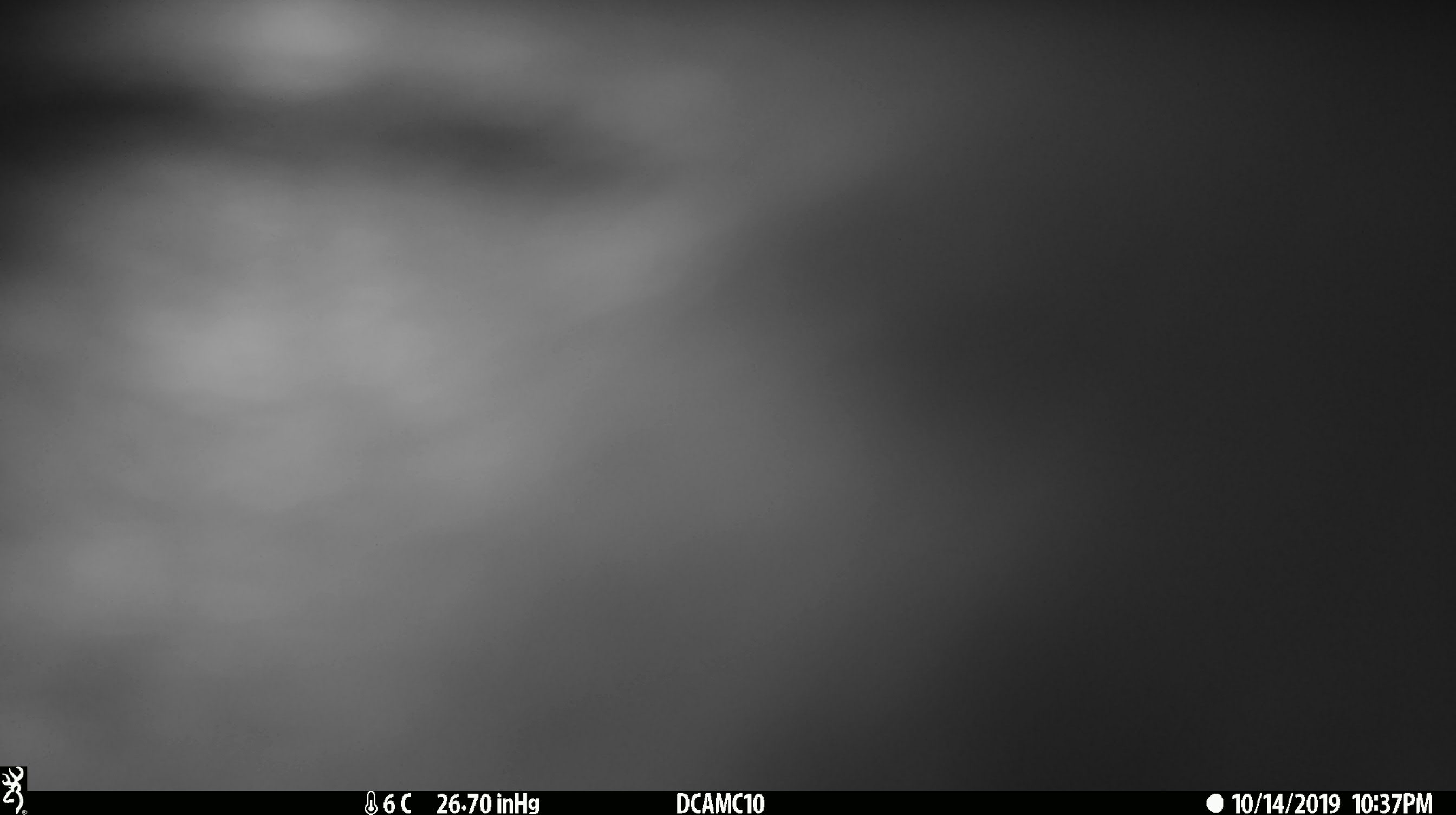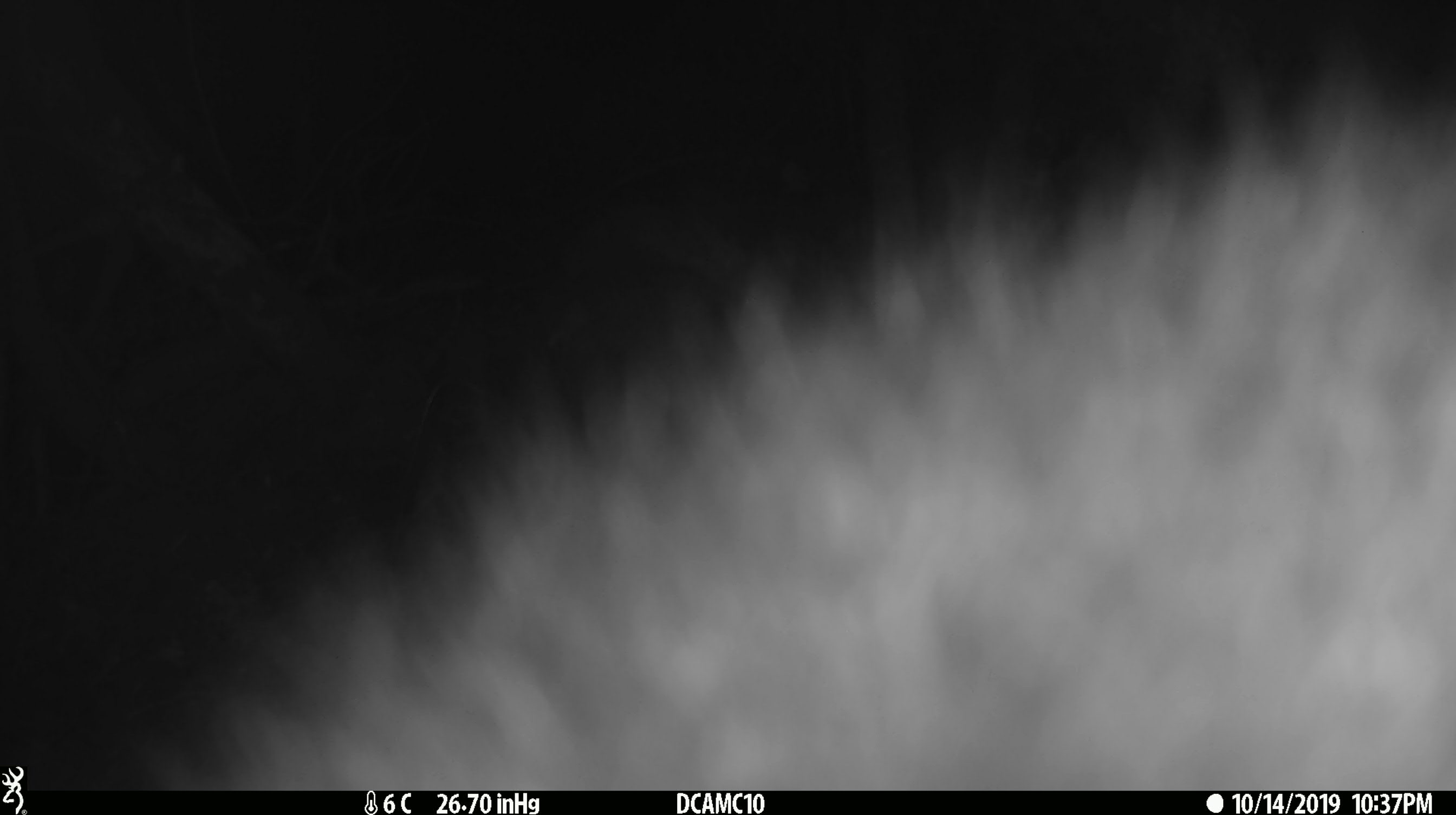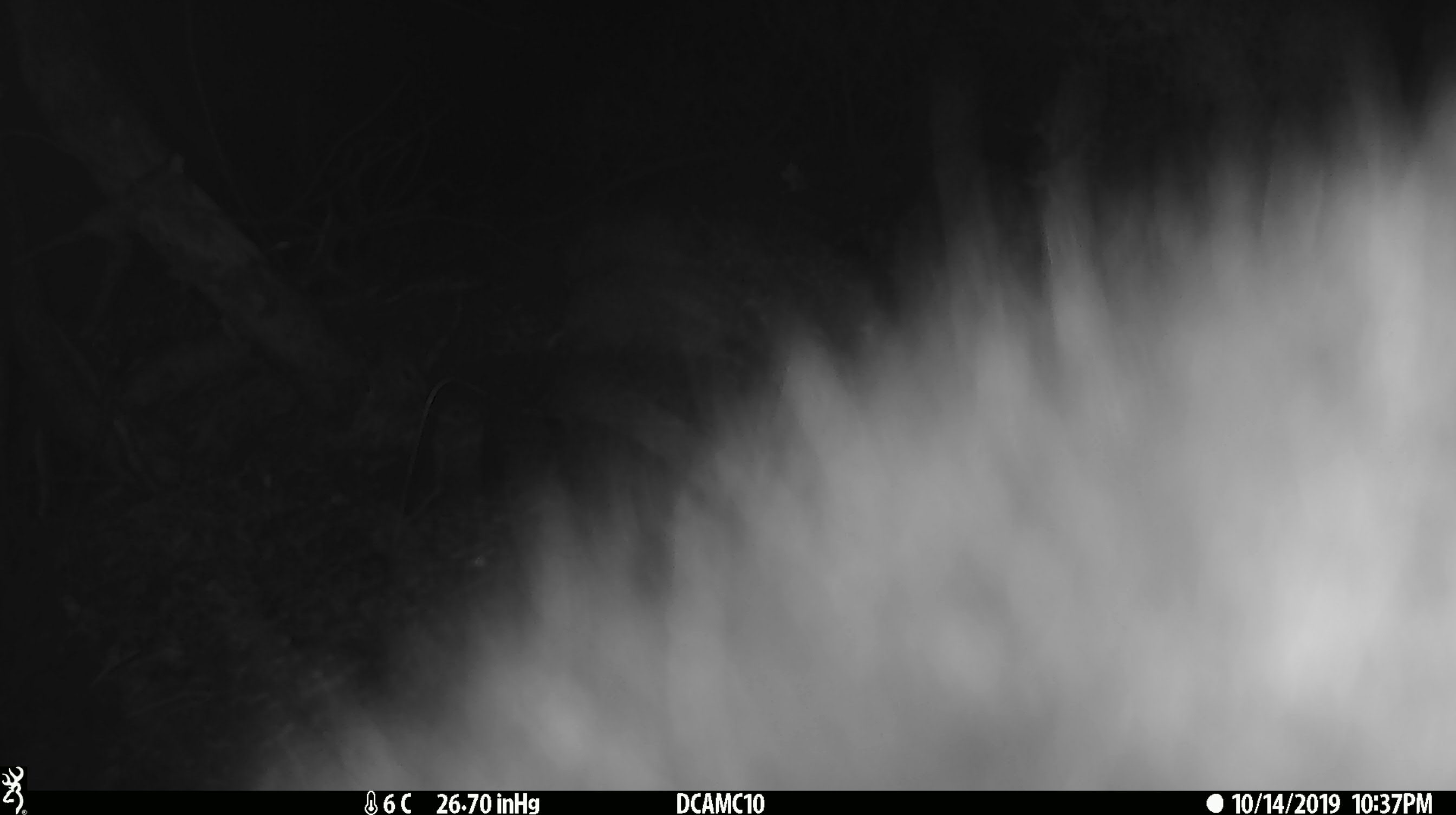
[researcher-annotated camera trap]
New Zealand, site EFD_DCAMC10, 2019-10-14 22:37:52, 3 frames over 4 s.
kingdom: Animalia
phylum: Chordata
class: Mammalia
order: Diprotodontia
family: Phalangeridae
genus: Trichosurus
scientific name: Trichosurus vulpecula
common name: common brushtail possum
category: possum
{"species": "possum (common brushtail possum) (Trichosurus vulpecula)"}